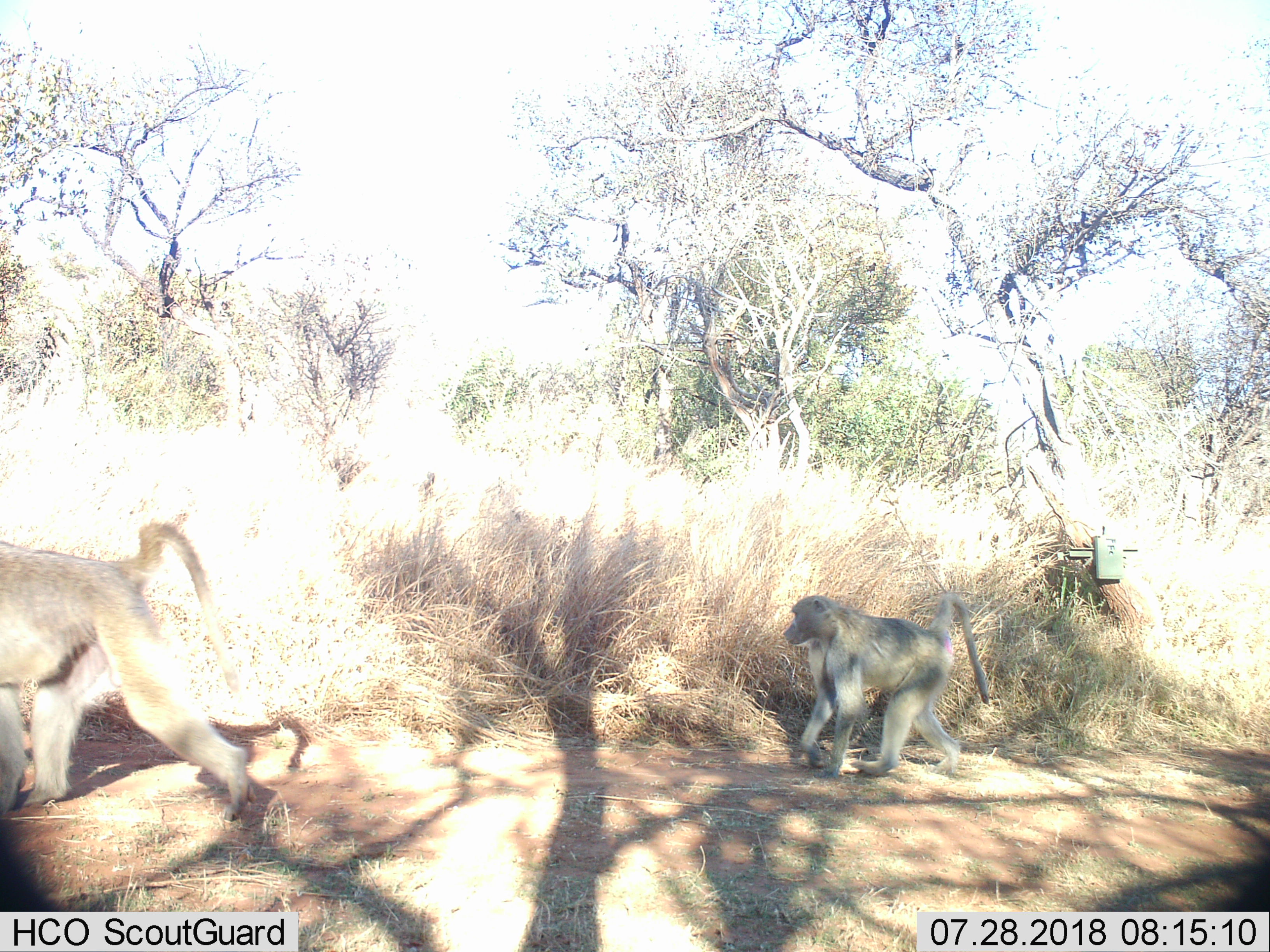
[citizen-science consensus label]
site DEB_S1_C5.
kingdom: Animalia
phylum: Chordata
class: Mammalia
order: Primates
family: Cercopithecidae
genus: Papio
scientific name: Papio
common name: baboon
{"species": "baboon (Papio)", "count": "2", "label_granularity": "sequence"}